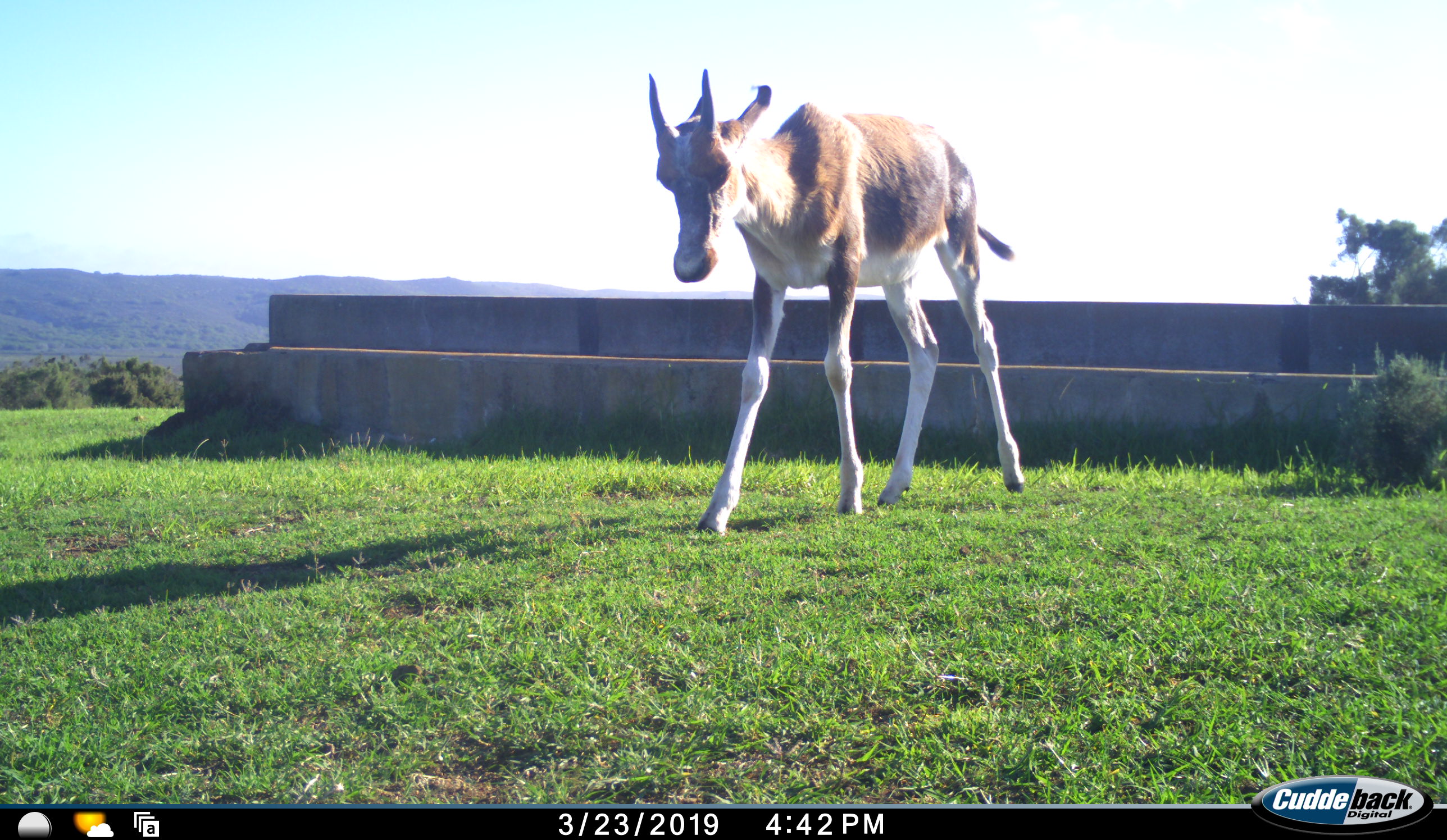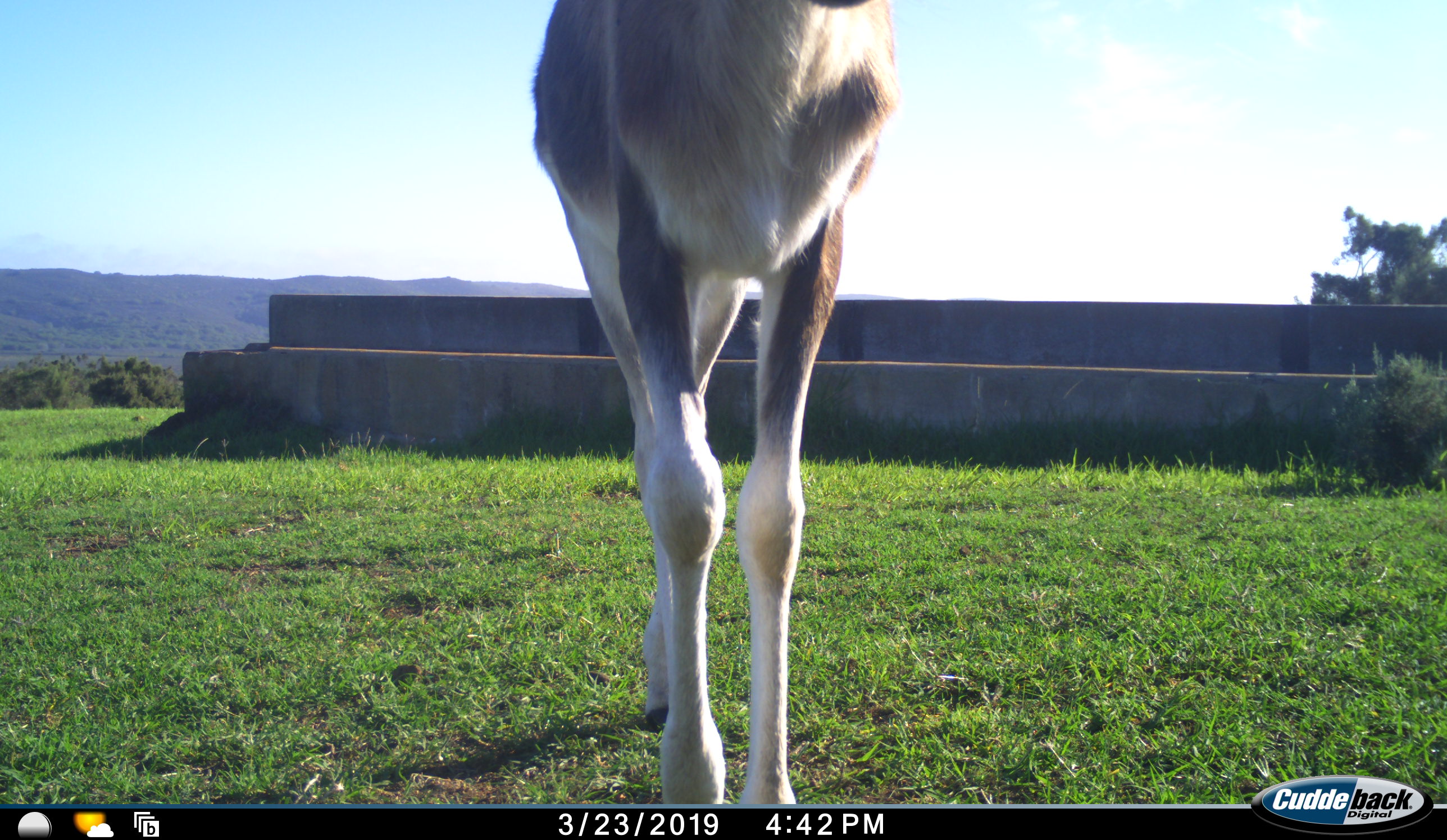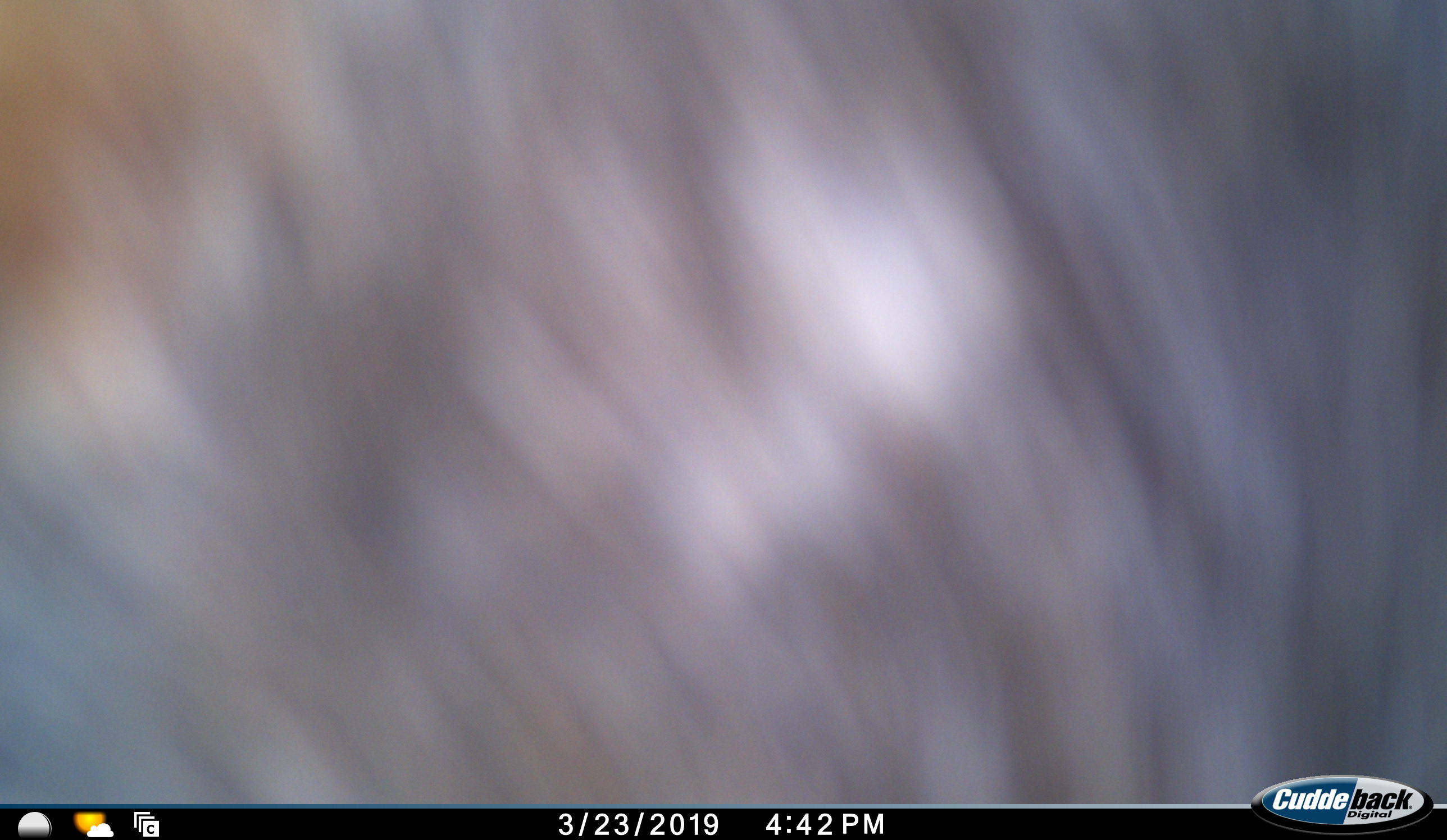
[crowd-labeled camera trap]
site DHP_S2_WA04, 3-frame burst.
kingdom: Animalia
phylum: Chordata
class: Mammalia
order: Artiodactyla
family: Bovidae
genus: Damaliscus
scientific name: Damaliscus pygargus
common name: bontebok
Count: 1.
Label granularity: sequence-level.